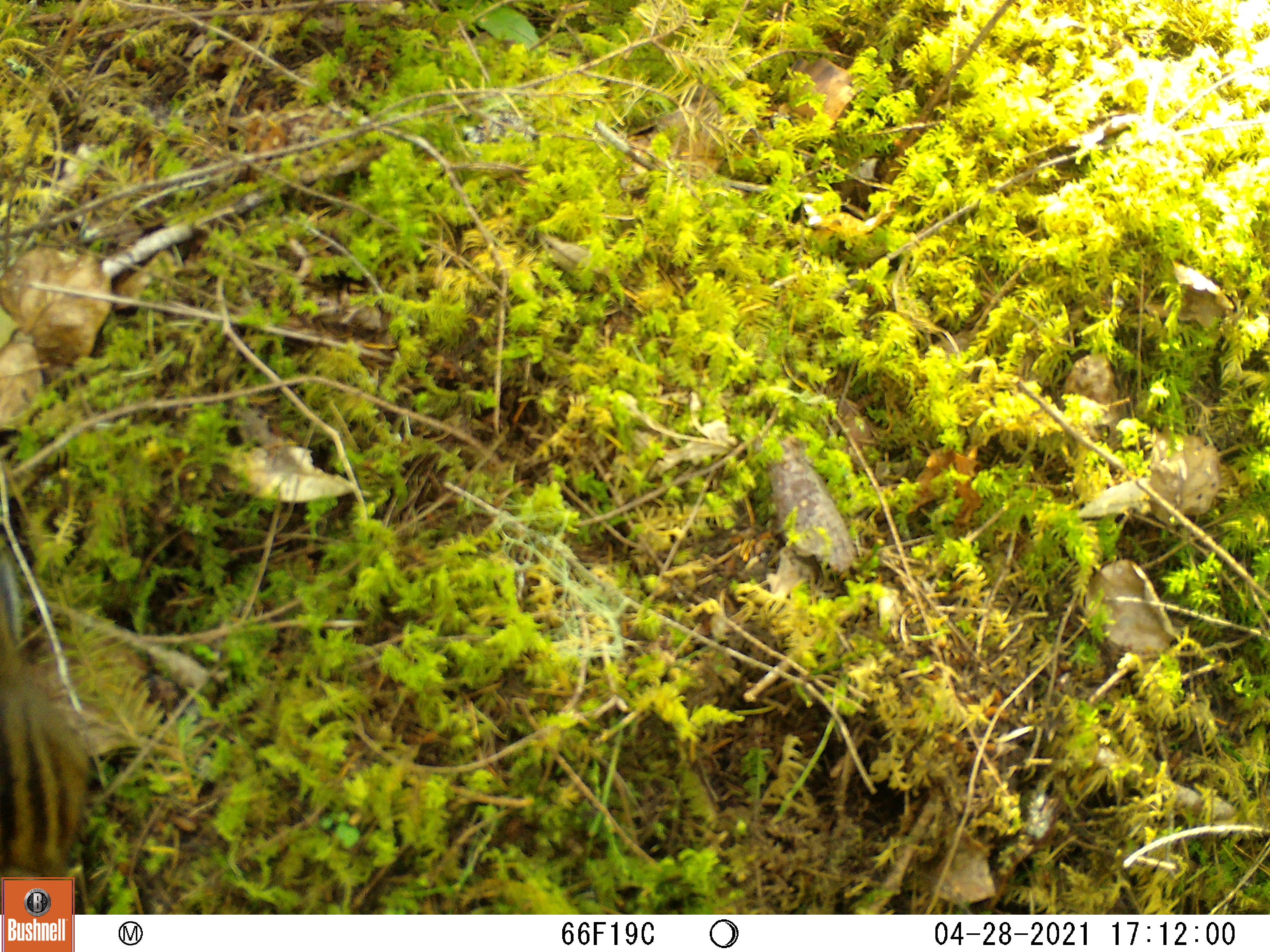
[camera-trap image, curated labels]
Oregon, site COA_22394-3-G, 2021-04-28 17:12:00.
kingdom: Animalia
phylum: Chordata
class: Mammalia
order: Rodentia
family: Sciuridae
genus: Neotamias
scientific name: Neotamias townsendii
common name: townsend's chipmunk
Townsend's chipmunk (Neotamias townsendii).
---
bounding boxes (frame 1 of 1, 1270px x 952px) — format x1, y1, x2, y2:
townsend's chipmunk: 0, 498, 115, 878